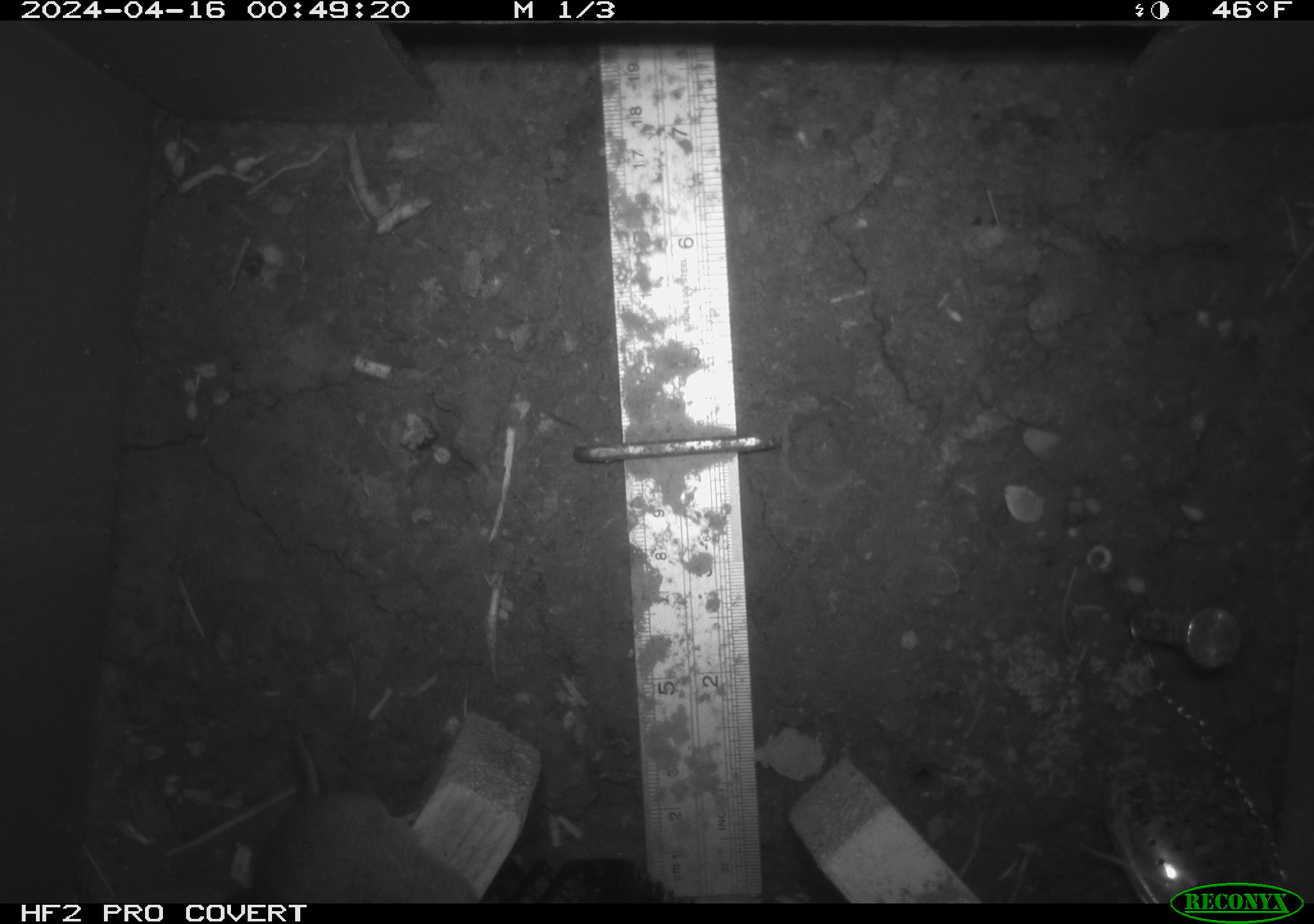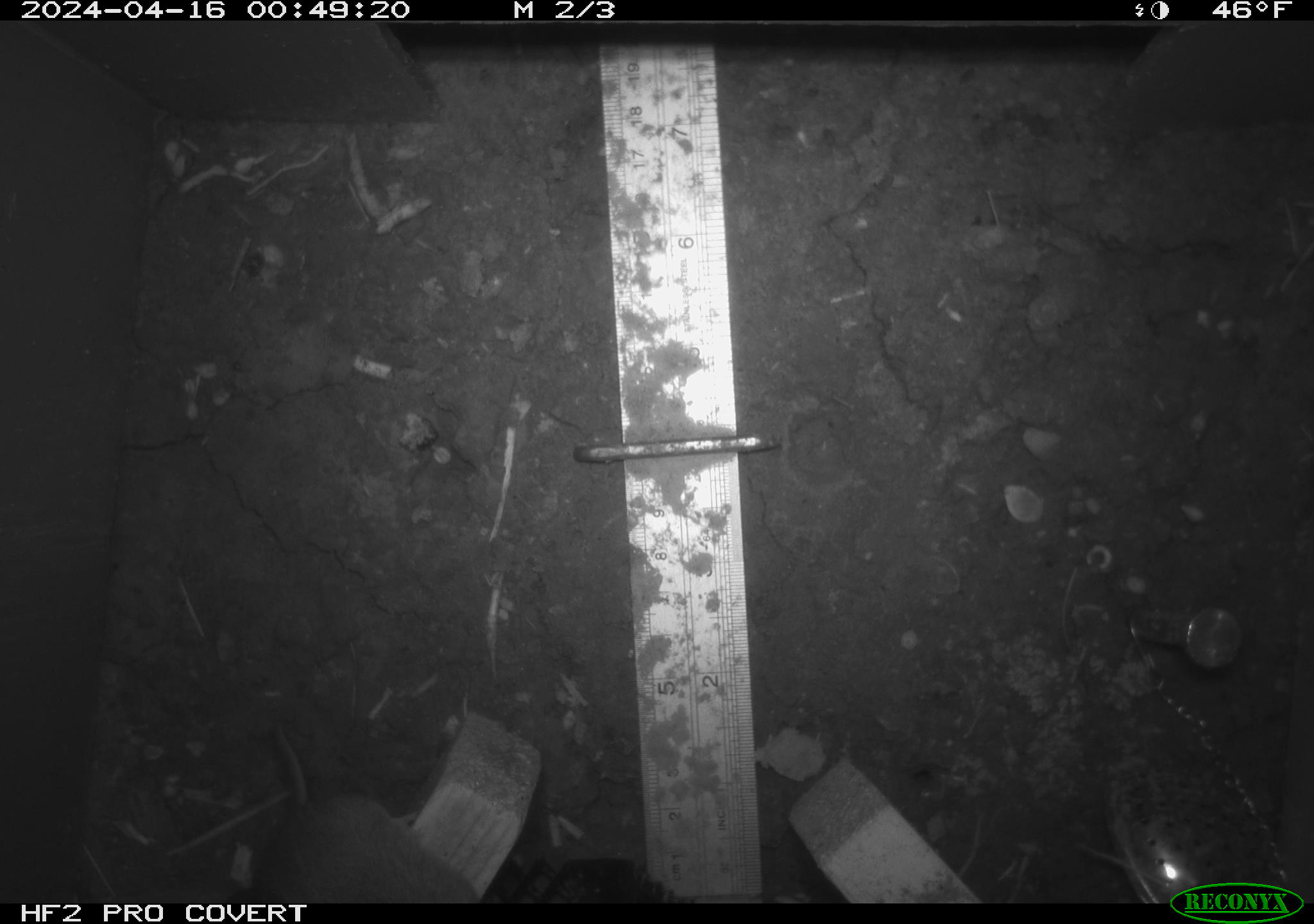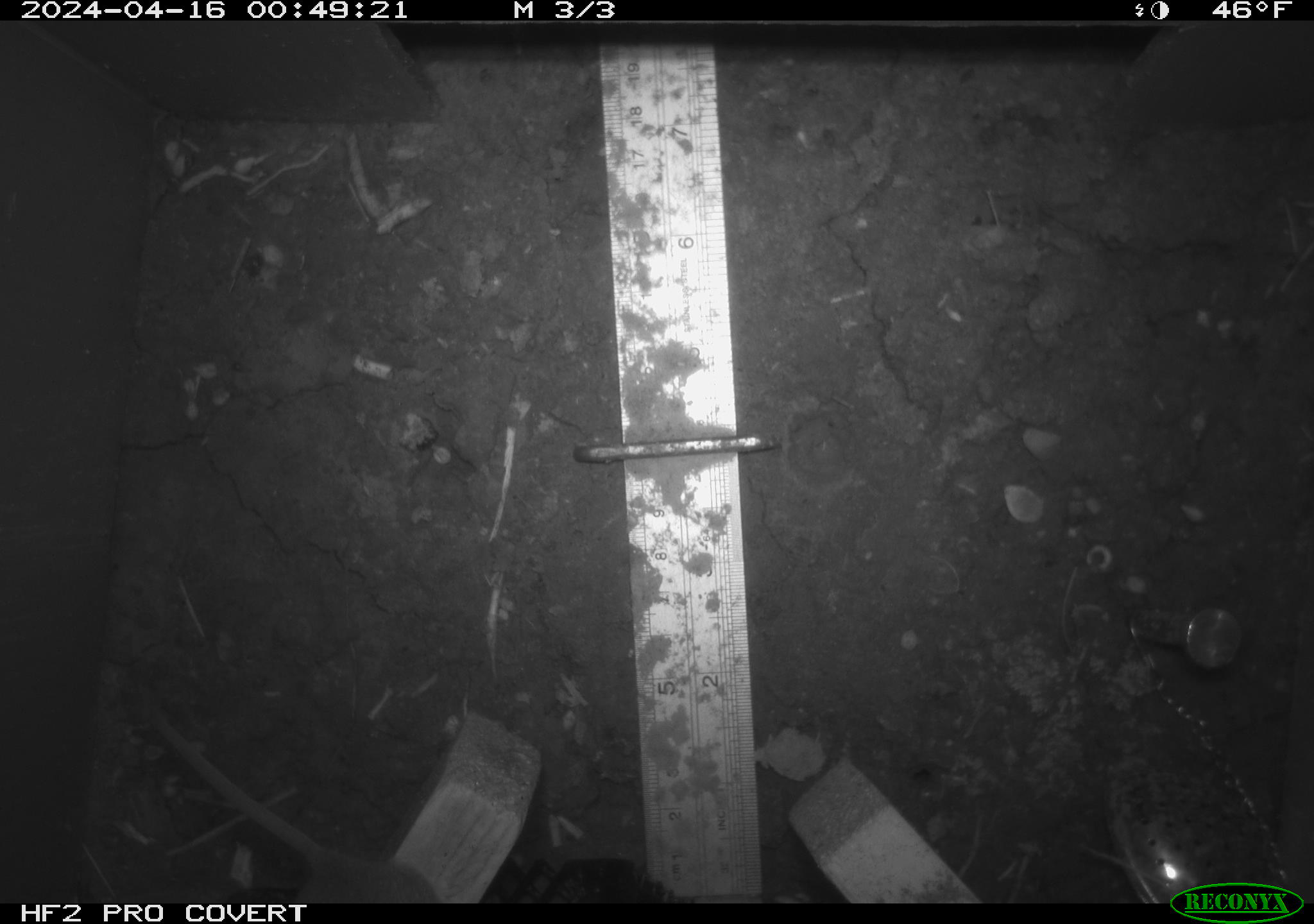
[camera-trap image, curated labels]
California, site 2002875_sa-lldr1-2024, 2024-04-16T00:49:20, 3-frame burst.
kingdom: Animalia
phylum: Chordata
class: Mammalia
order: Rodentia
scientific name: Rodentia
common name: rodent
Rodent (Rodentia).